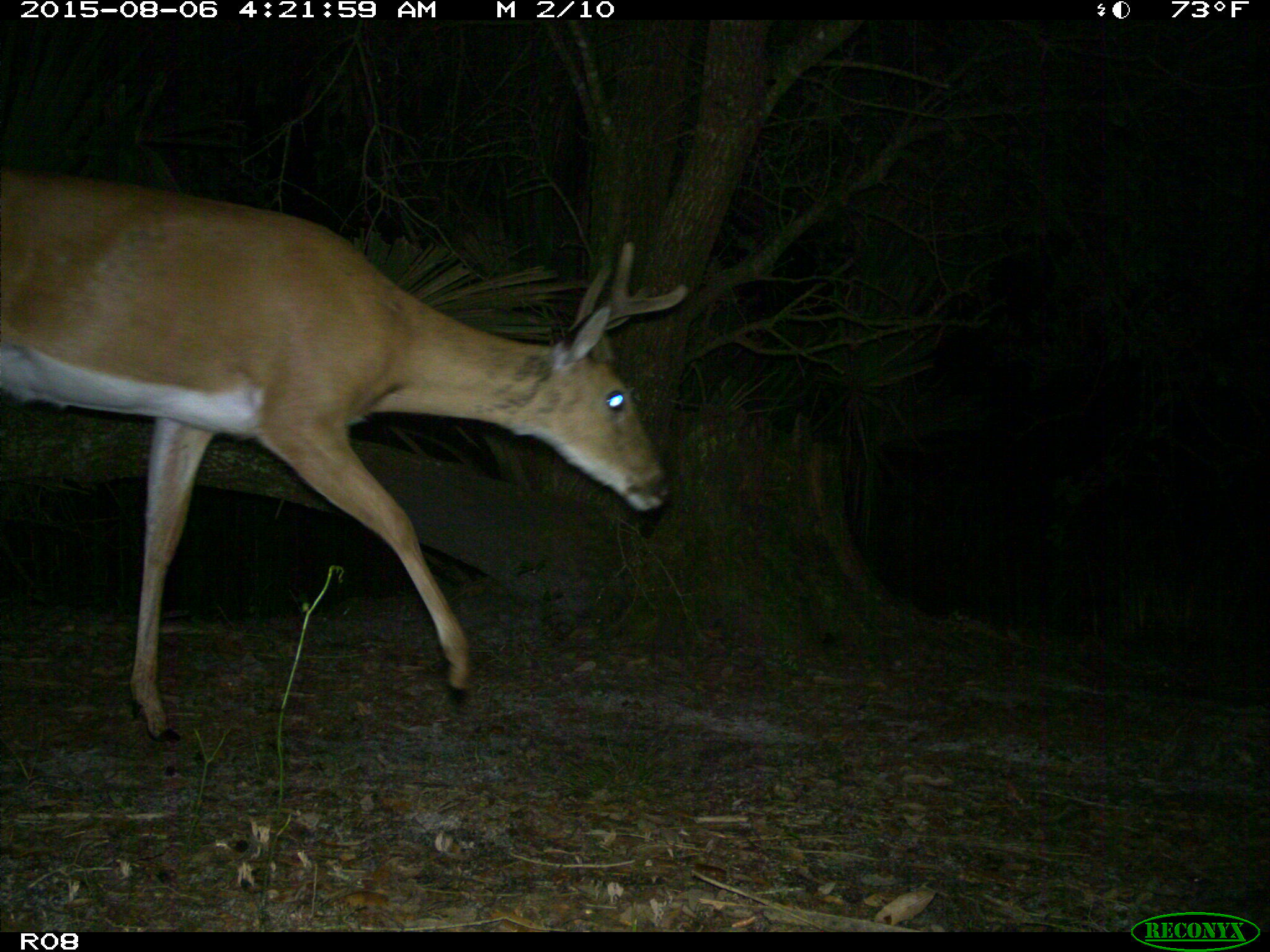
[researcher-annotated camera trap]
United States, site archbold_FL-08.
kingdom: Animalia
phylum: Chordata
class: Mammalia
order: Artiodactyla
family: Cervidae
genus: Odocoileus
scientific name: Odocoileus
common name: deer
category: unidentified deer